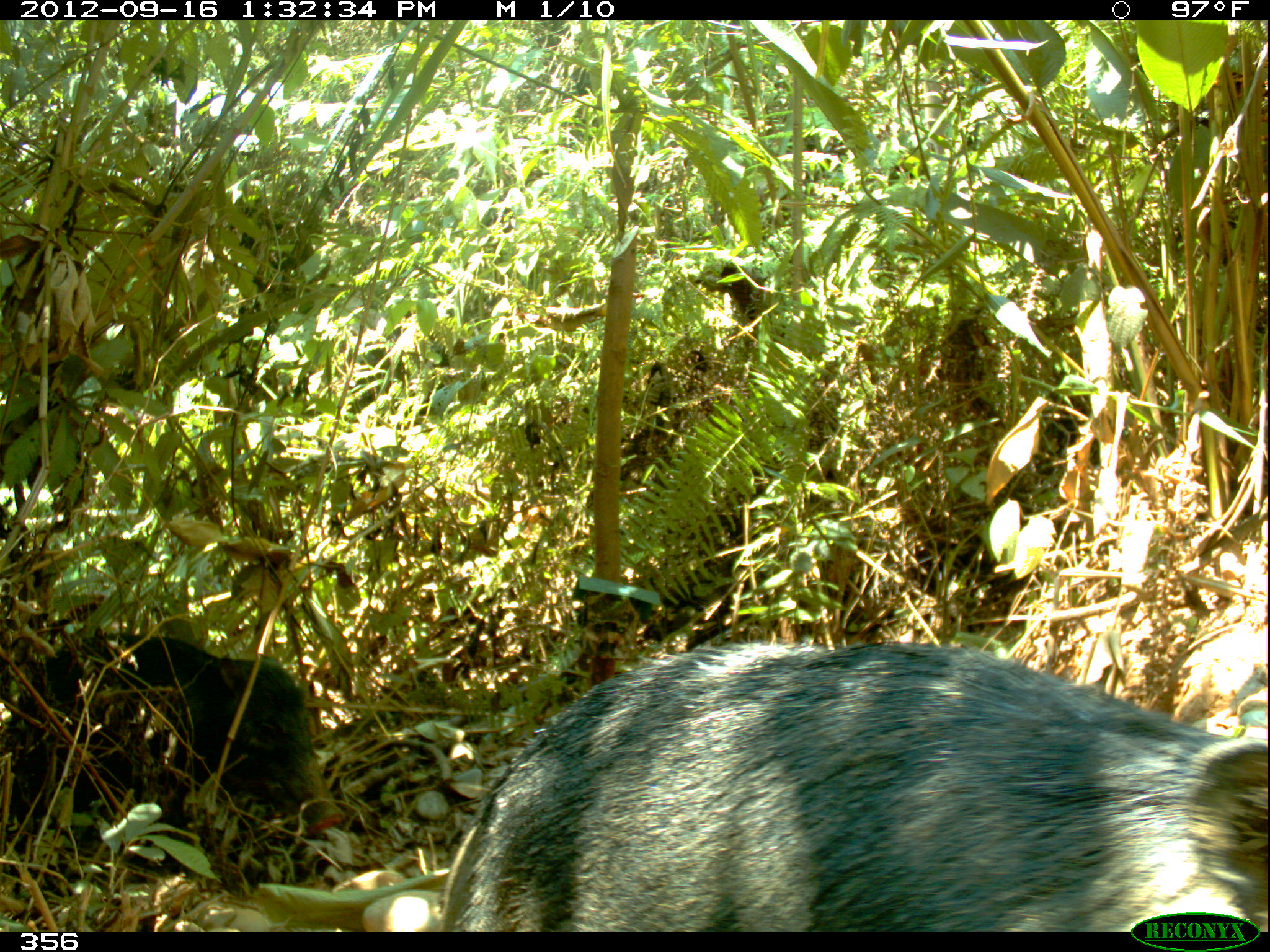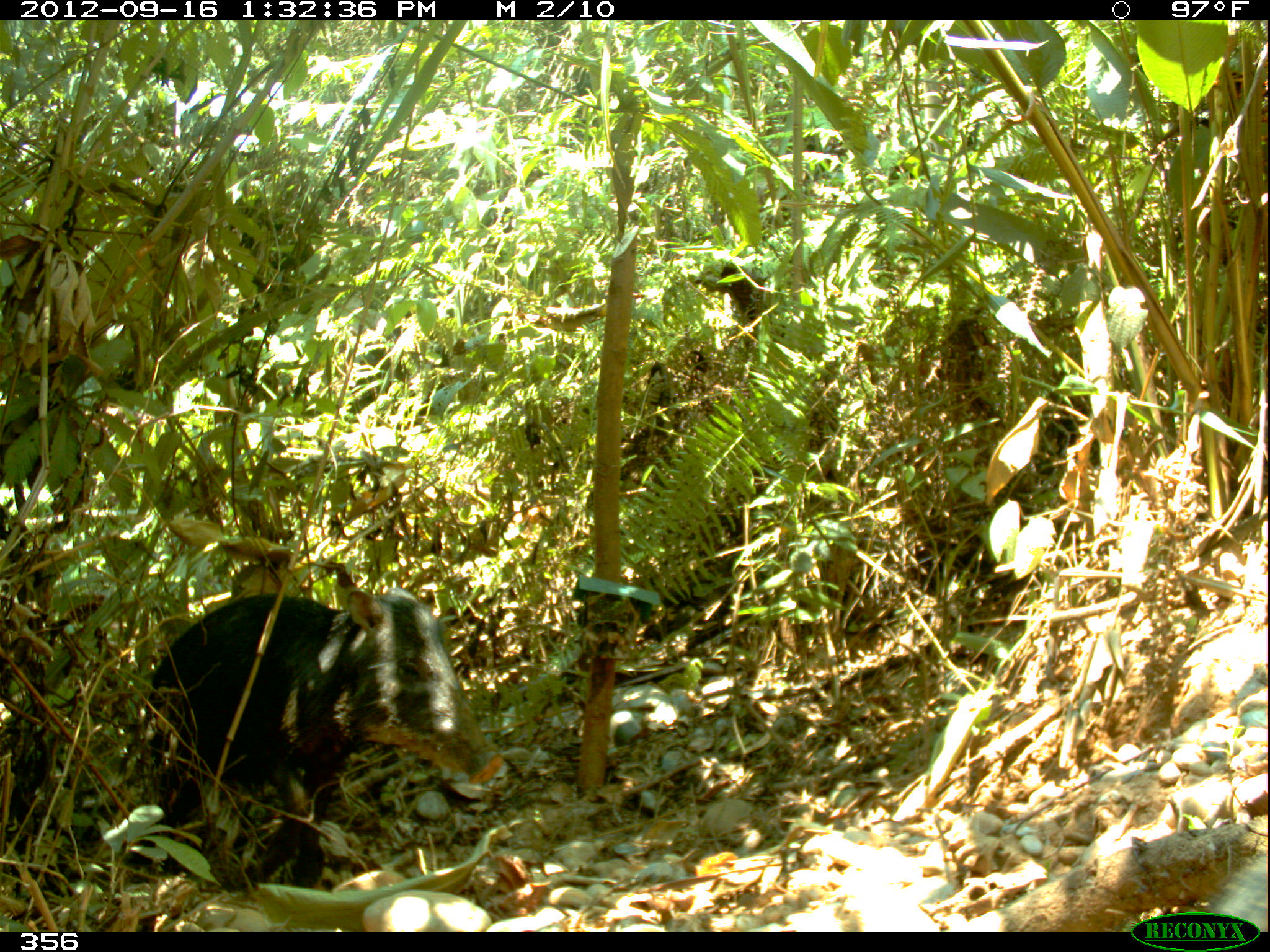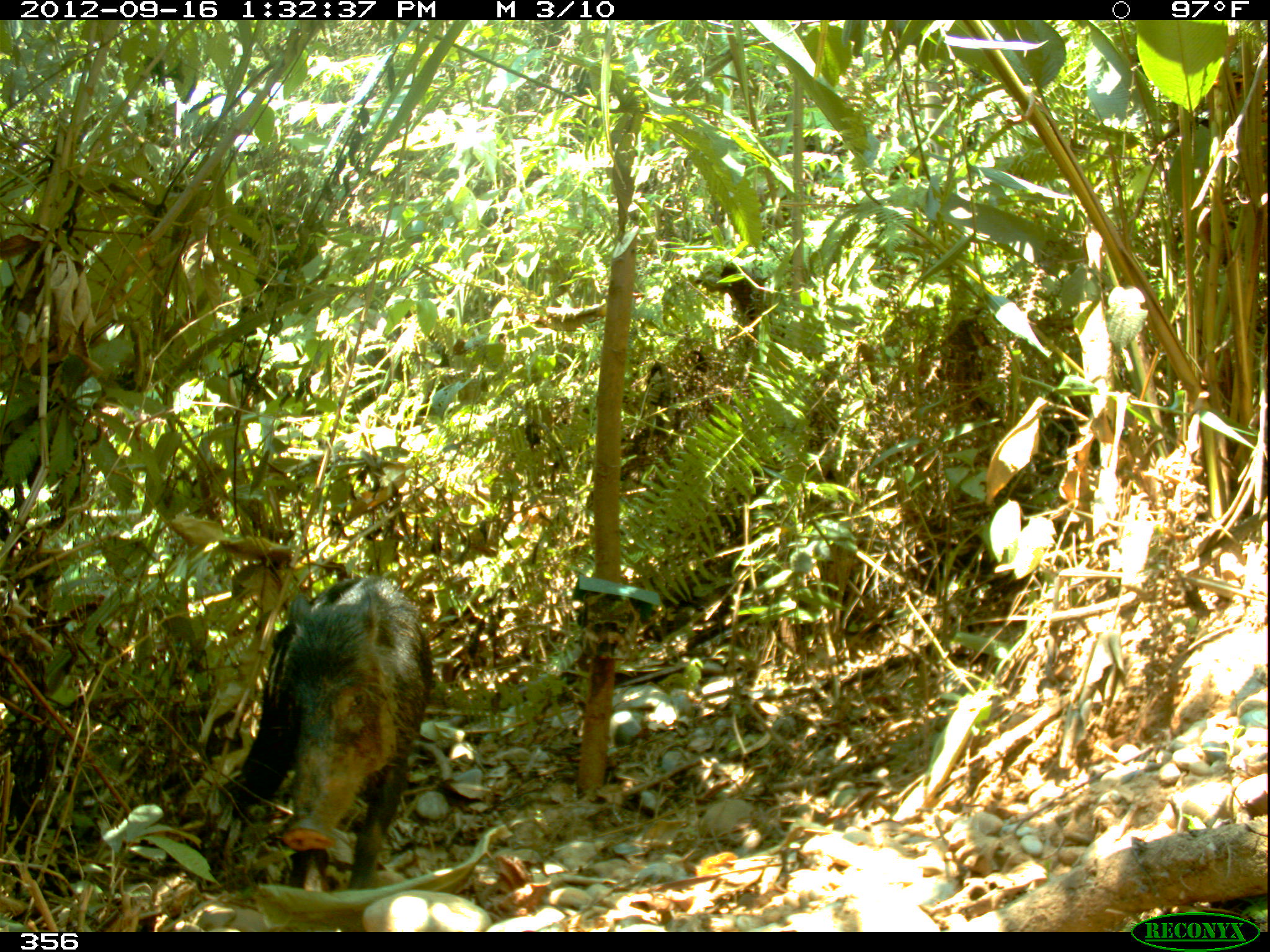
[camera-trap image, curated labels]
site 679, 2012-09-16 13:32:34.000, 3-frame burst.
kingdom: Animalia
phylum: Chordata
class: Mammalia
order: Artiodactyla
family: Tayassuidae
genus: Tayassu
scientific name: Tayassu pecari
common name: white-lipped peccary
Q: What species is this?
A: Tayassu pecari (white-lipped peccary).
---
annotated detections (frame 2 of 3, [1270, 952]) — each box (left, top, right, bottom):
tayassu pecari: (125, 587, 501, 886)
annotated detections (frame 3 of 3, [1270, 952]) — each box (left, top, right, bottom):
tayassu pecari: (232, 576, 434, 892)